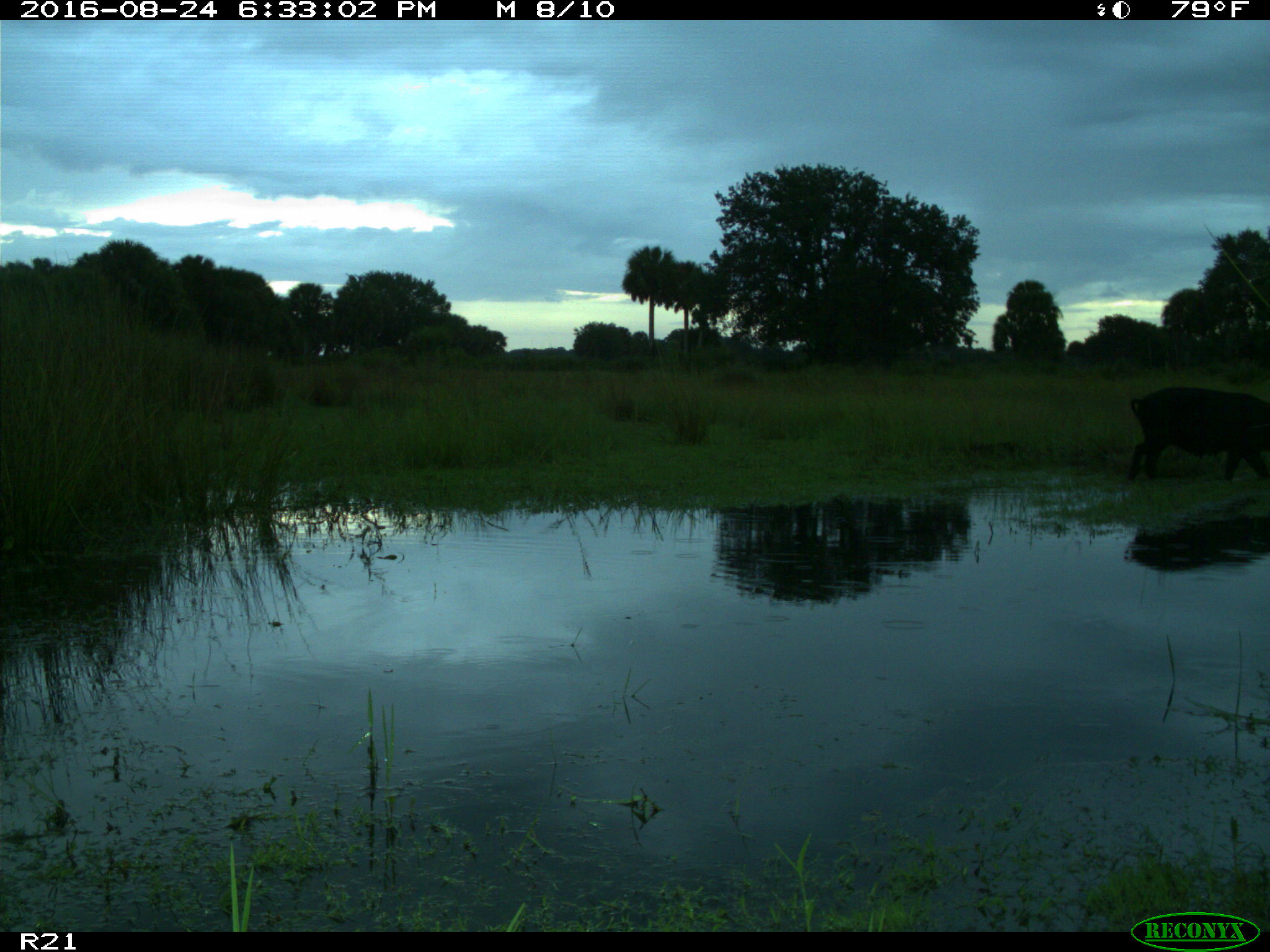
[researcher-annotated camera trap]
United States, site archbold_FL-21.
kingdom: Animalia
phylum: Chordata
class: Mammalia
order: Artiodactyla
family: Suidae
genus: Sus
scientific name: Sus scrofa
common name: wild boar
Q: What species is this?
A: Sus scrofa (wild boar).